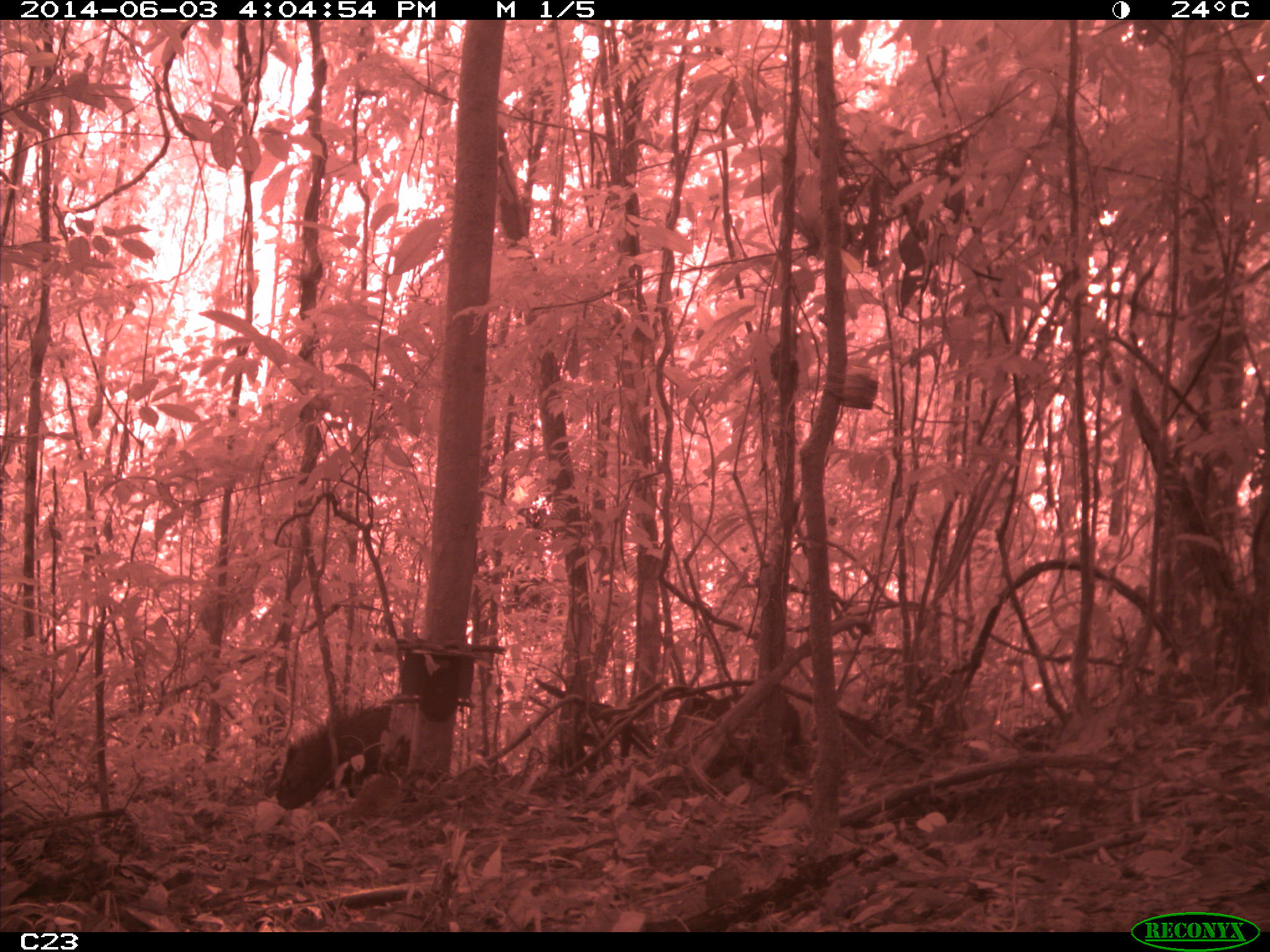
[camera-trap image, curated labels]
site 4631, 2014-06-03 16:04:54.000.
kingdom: Animalia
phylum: Chordata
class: Mammalia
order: Artiodactyla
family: Tayassuidae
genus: Pecari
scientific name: Pecari tajacu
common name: collared peccary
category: tayassu tajacu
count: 2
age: adult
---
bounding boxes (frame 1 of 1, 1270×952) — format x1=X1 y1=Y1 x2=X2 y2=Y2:
tayassu tajacu: x1=271 y1=694 x2=392 y2=802; x1=664 y1=690 x2=799 y2=749